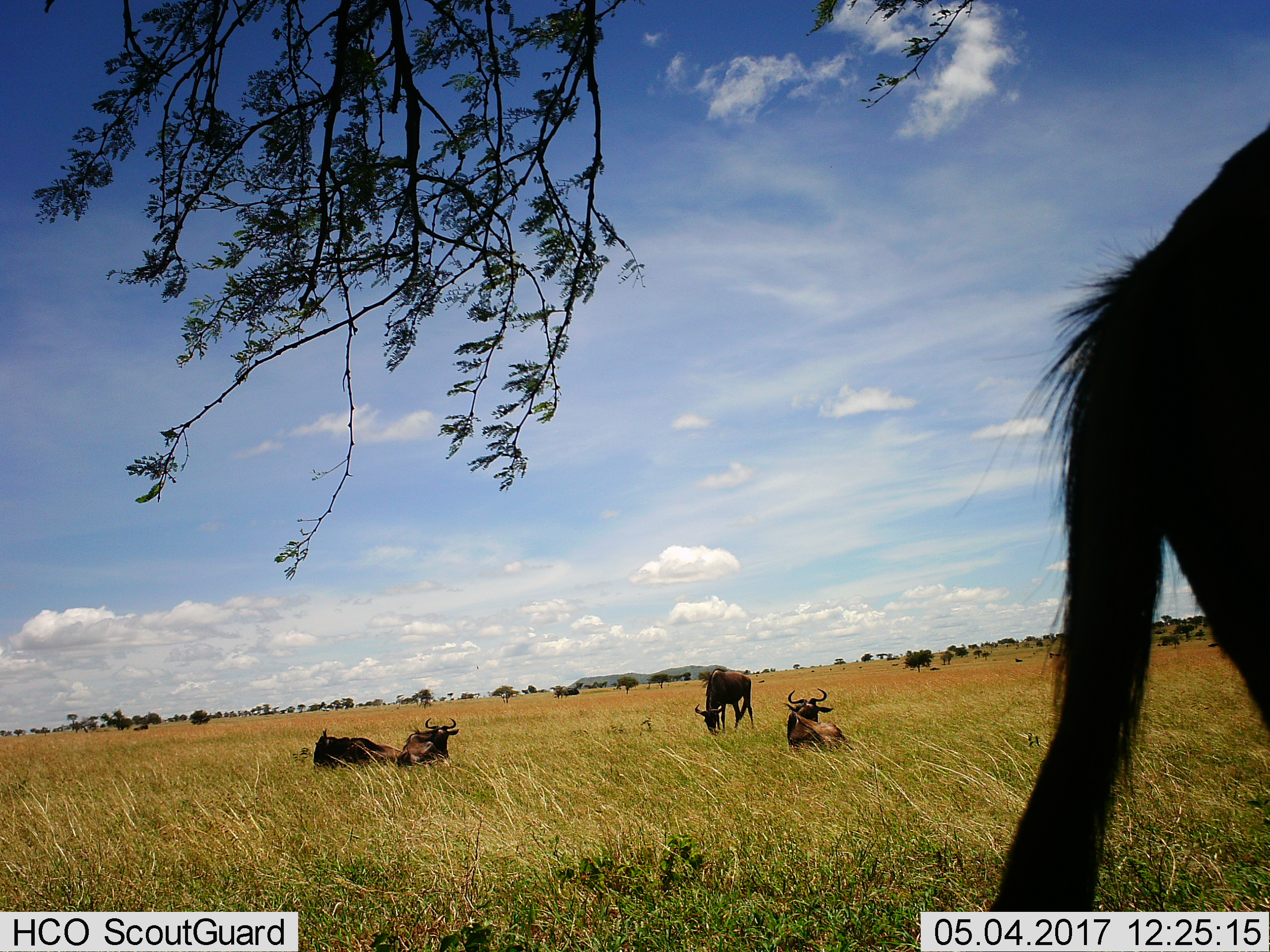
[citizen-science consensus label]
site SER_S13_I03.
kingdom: Animalia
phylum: Chordata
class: Mammalia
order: Artiodactyla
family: Bovidae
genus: Connochaetes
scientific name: Connochaetes taurinus taurinus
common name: blue wildebeest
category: wildebeestblue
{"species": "wildebeestblue (blue wildebeest) (Connochaetes taurinus taurinus)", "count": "5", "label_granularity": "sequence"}